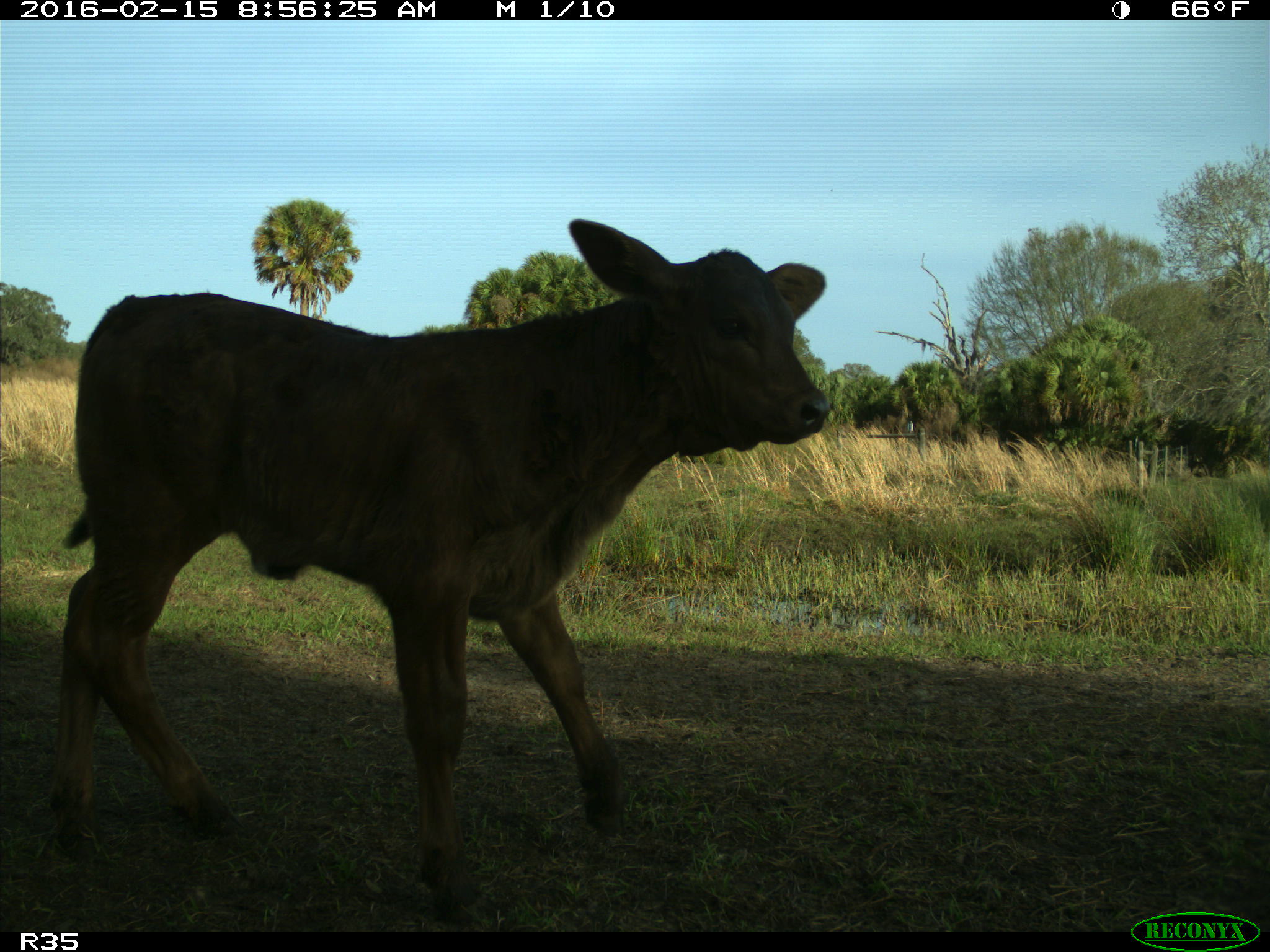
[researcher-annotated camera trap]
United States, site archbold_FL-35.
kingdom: Animalia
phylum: Chordata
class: Mammalia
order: Artiodactyla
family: Bovidae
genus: Bos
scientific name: Bos taurus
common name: domestic cow